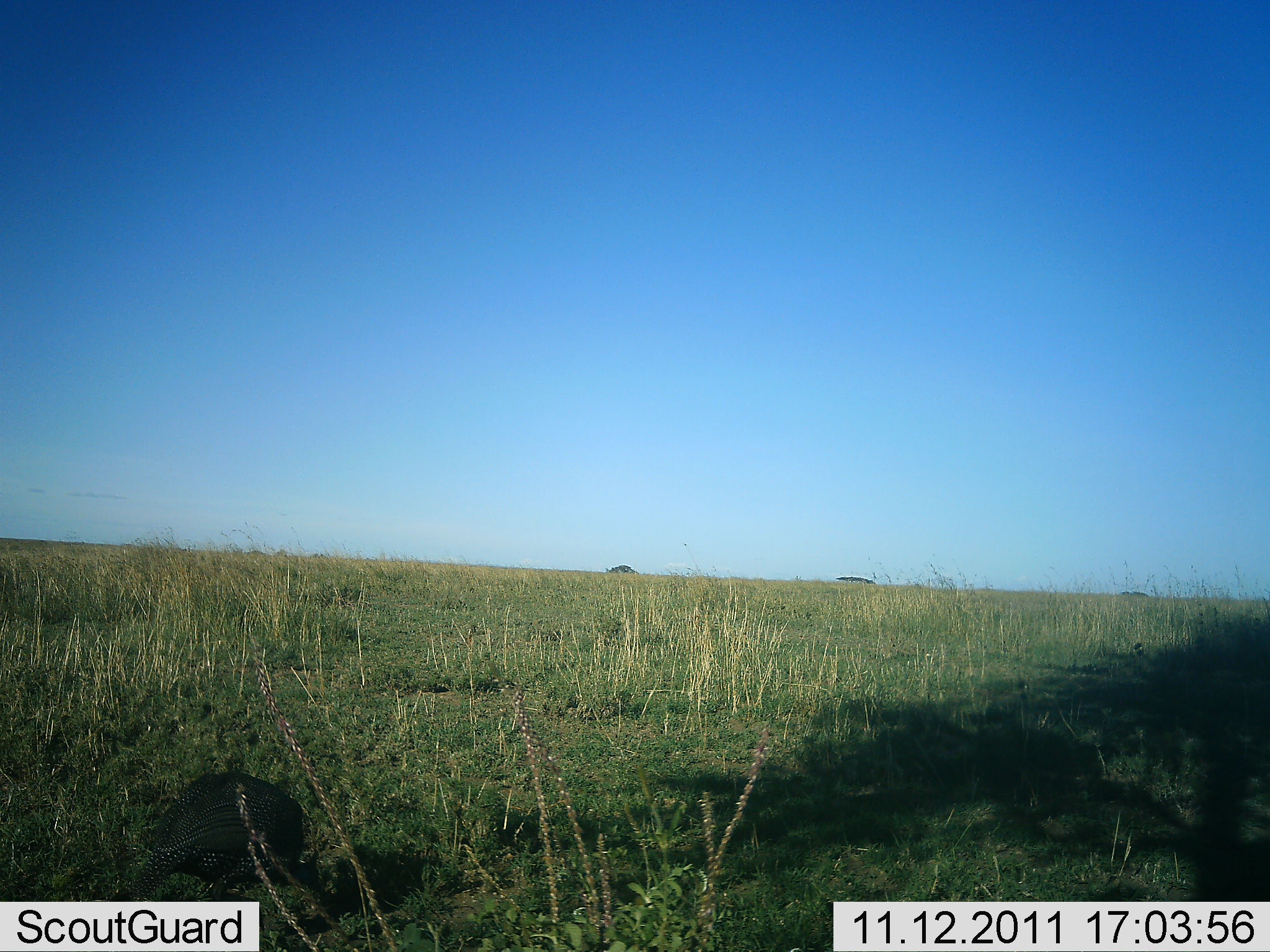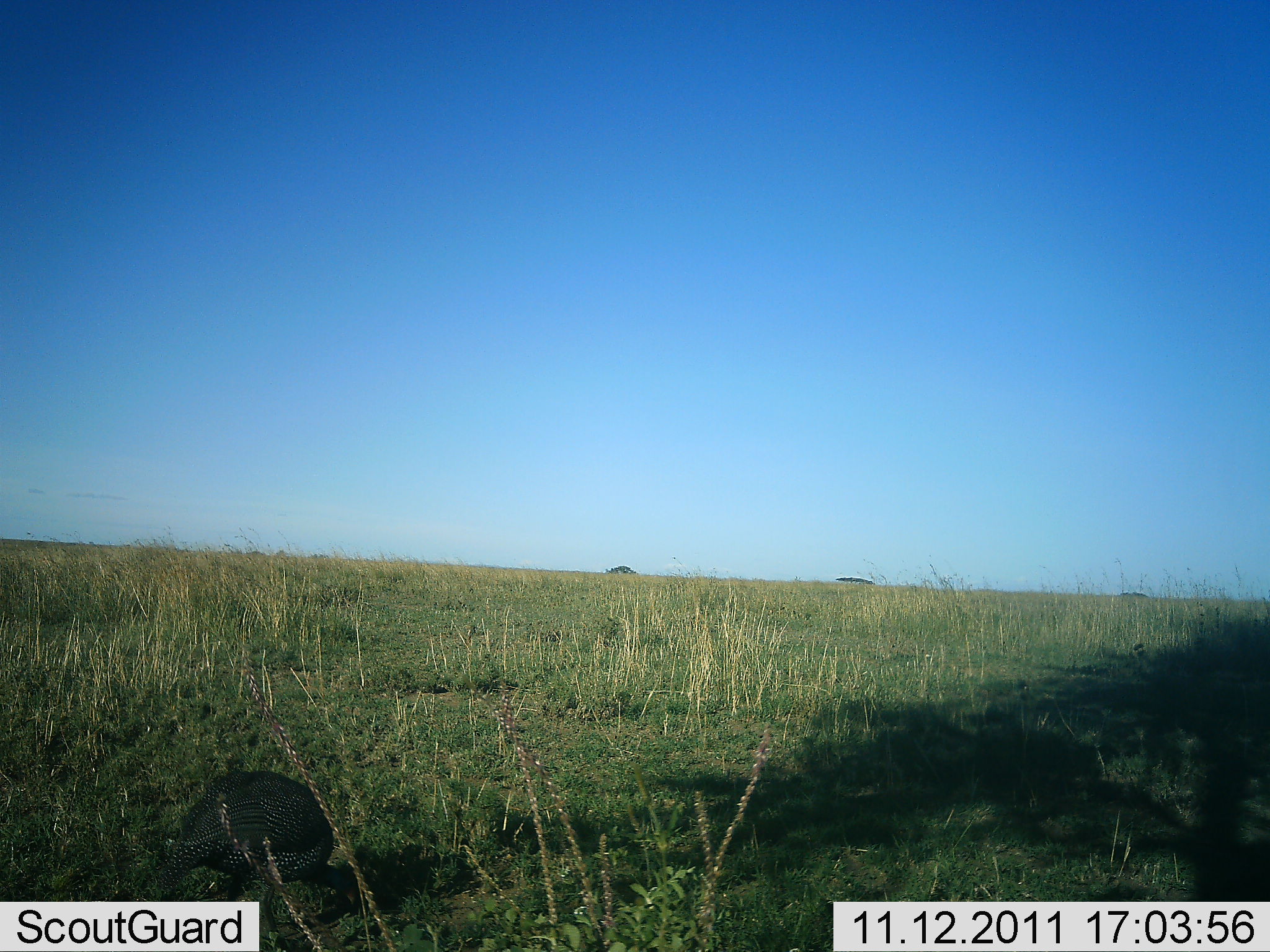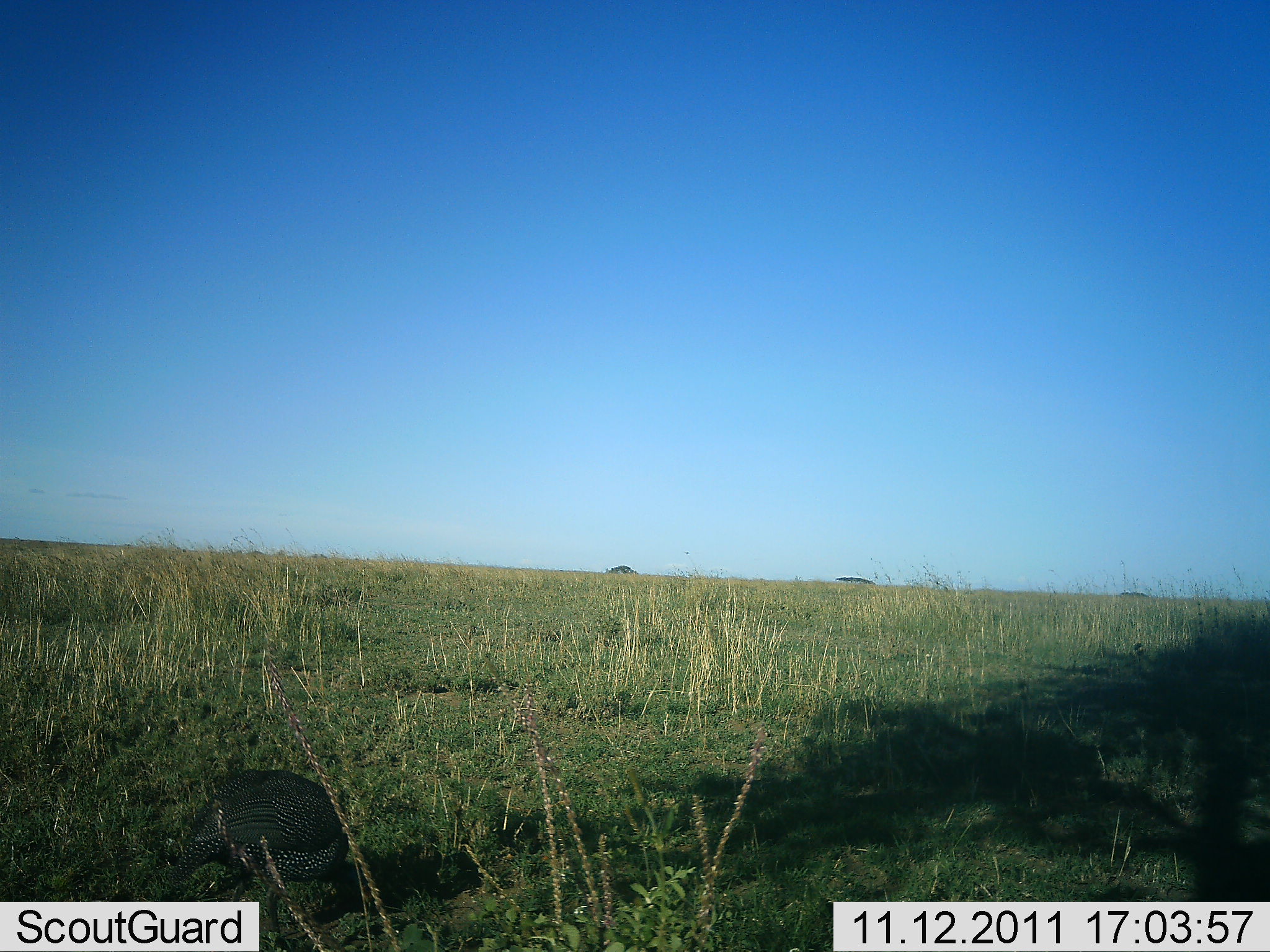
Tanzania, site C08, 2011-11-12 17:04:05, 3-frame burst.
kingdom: Animalia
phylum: Chordata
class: Aves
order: Galliformes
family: Numididae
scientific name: Numididae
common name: guinea fowl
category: guineafowl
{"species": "guineafowl (guinea fowl) (Numididae)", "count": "1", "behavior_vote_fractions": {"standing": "13%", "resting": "0%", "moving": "27%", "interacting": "0%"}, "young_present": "0%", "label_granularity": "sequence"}